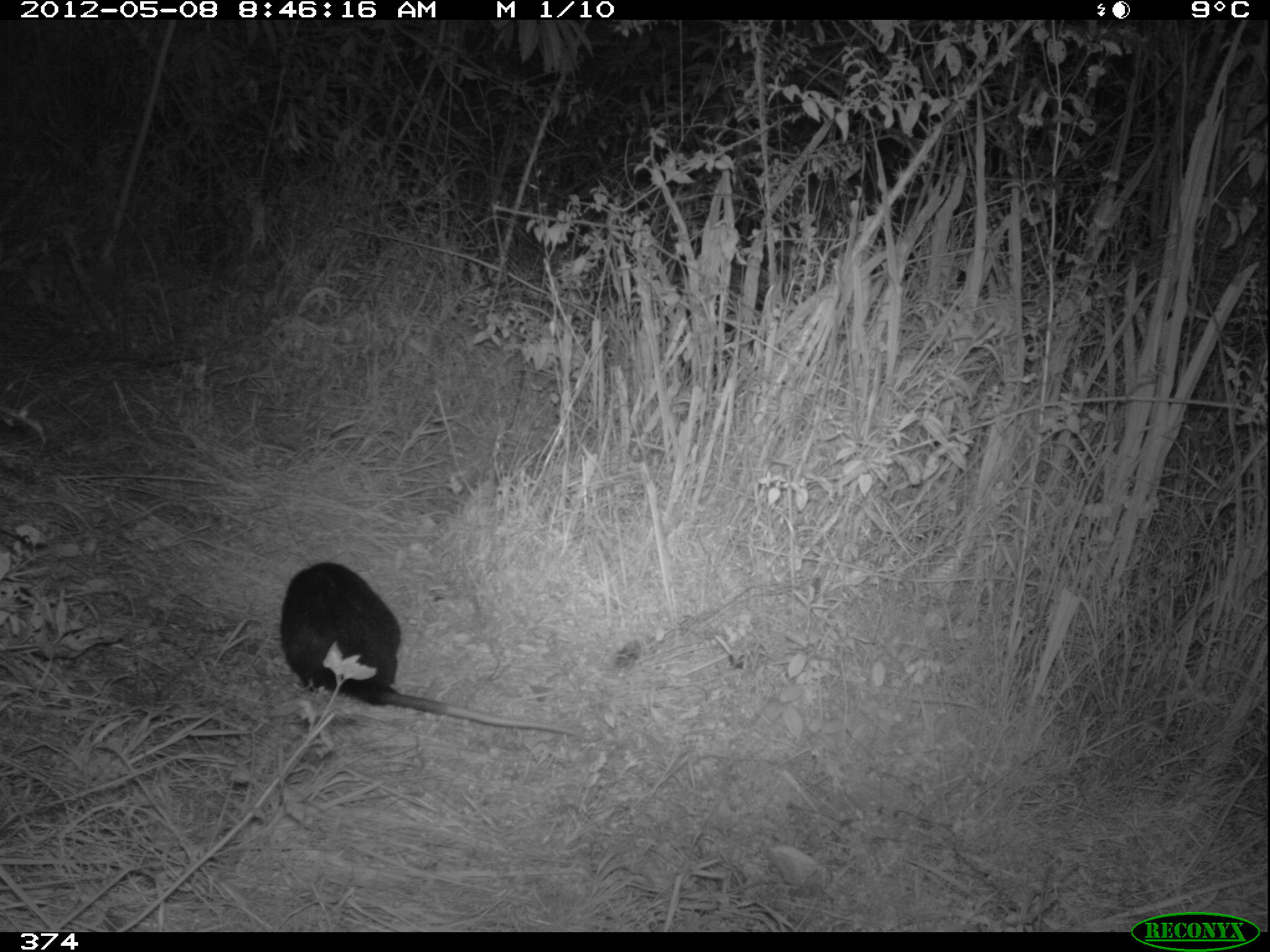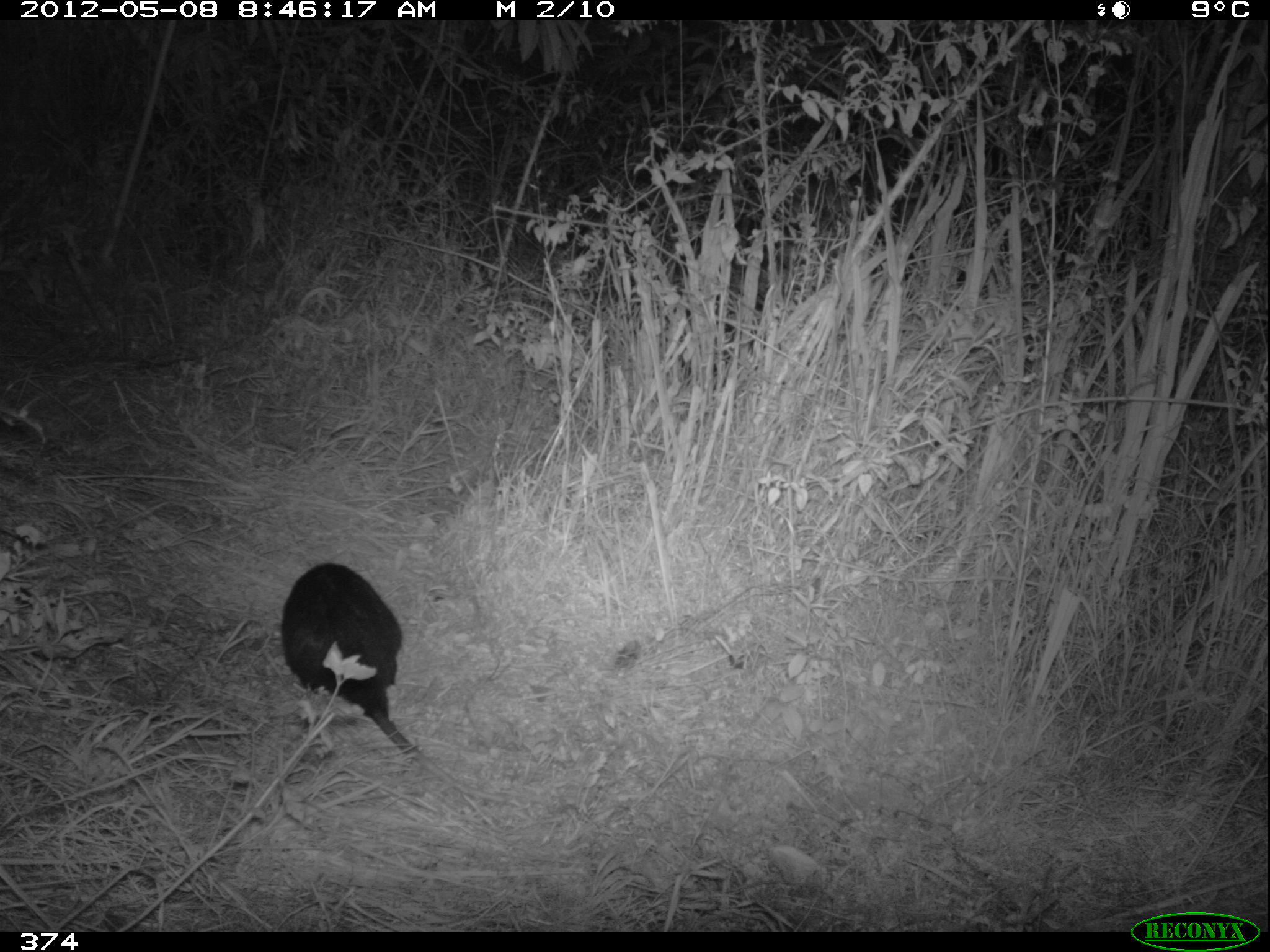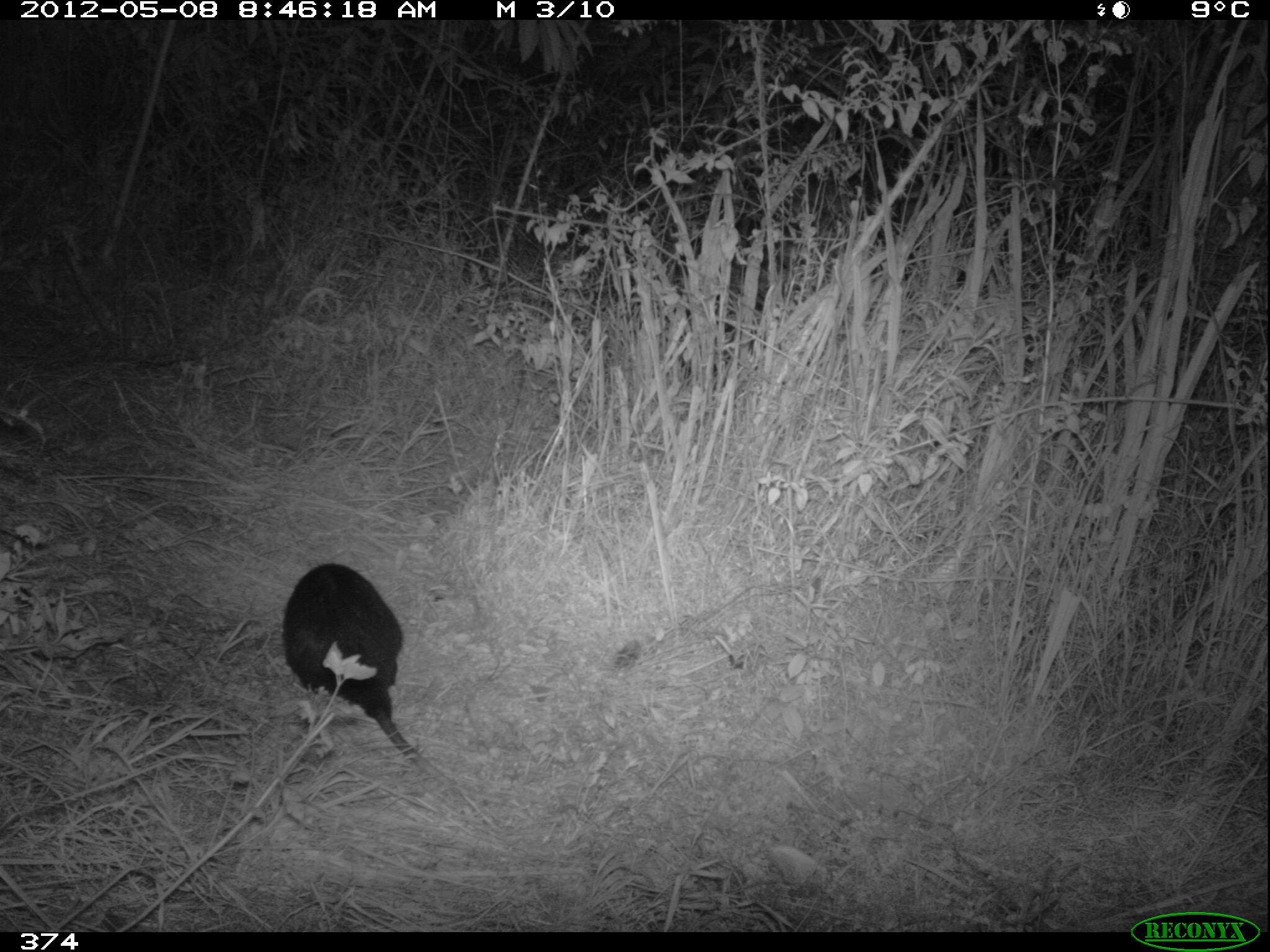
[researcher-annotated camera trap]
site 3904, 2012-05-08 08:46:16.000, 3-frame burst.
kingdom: Animalia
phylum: Chordata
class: Mammalia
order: Didelphimorphia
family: Didelphidae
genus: Didelphis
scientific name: Didelphis pernigra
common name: andean white-eared opossum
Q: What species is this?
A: Didelphis pernigra (andean white-eared opossum).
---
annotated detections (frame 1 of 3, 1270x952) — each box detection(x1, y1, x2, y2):
didelphis pernigra: detection(279, 560, 581, 734)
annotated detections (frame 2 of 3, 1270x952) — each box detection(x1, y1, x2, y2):
didelphis pernigra: detection(279, 562, 529, 808)